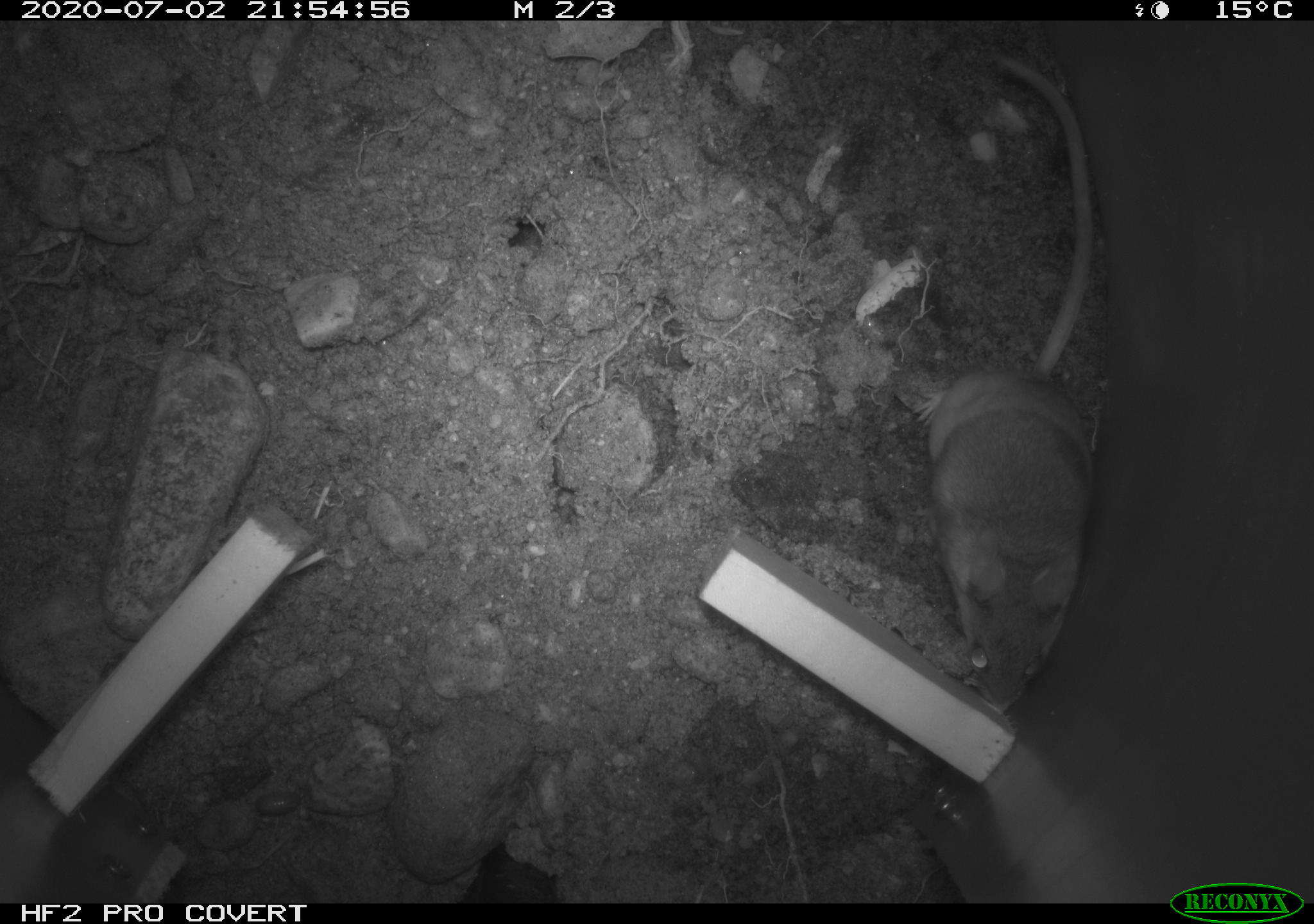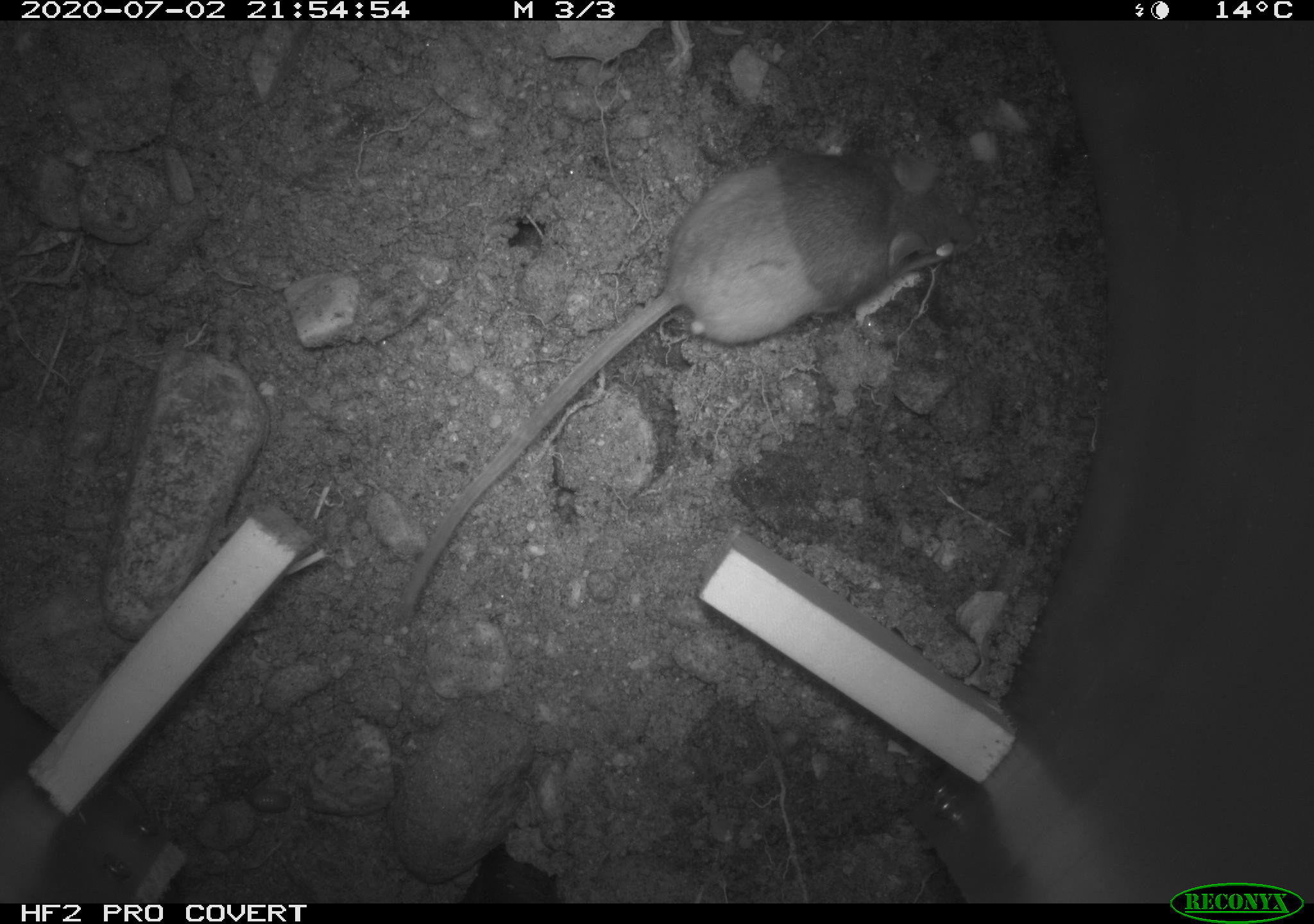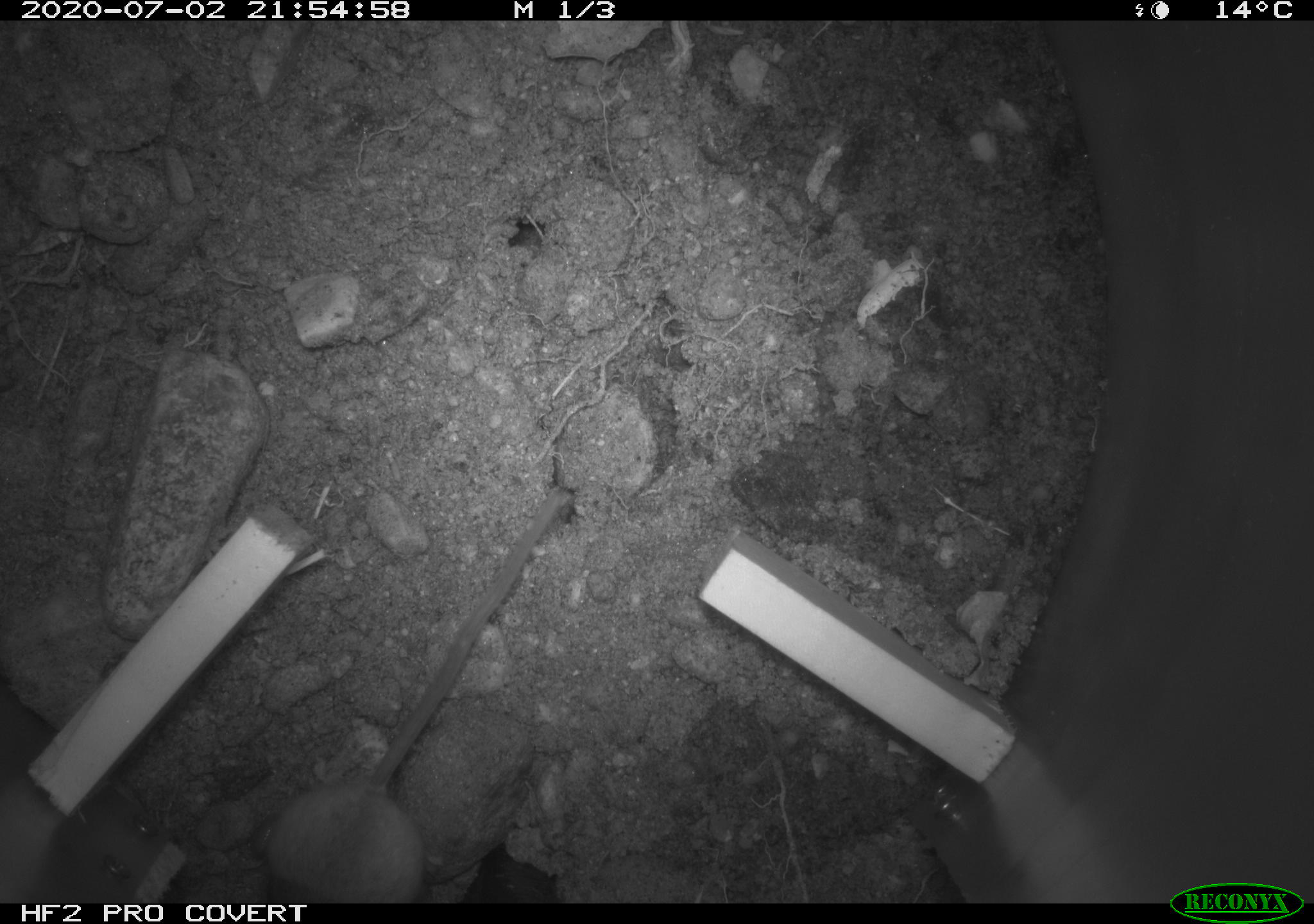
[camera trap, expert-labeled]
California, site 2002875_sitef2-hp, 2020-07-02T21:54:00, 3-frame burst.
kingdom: Animalia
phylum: Chordata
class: Mammalia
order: Rodentia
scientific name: Rodentia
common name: rodent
Rodent (Rodentia).